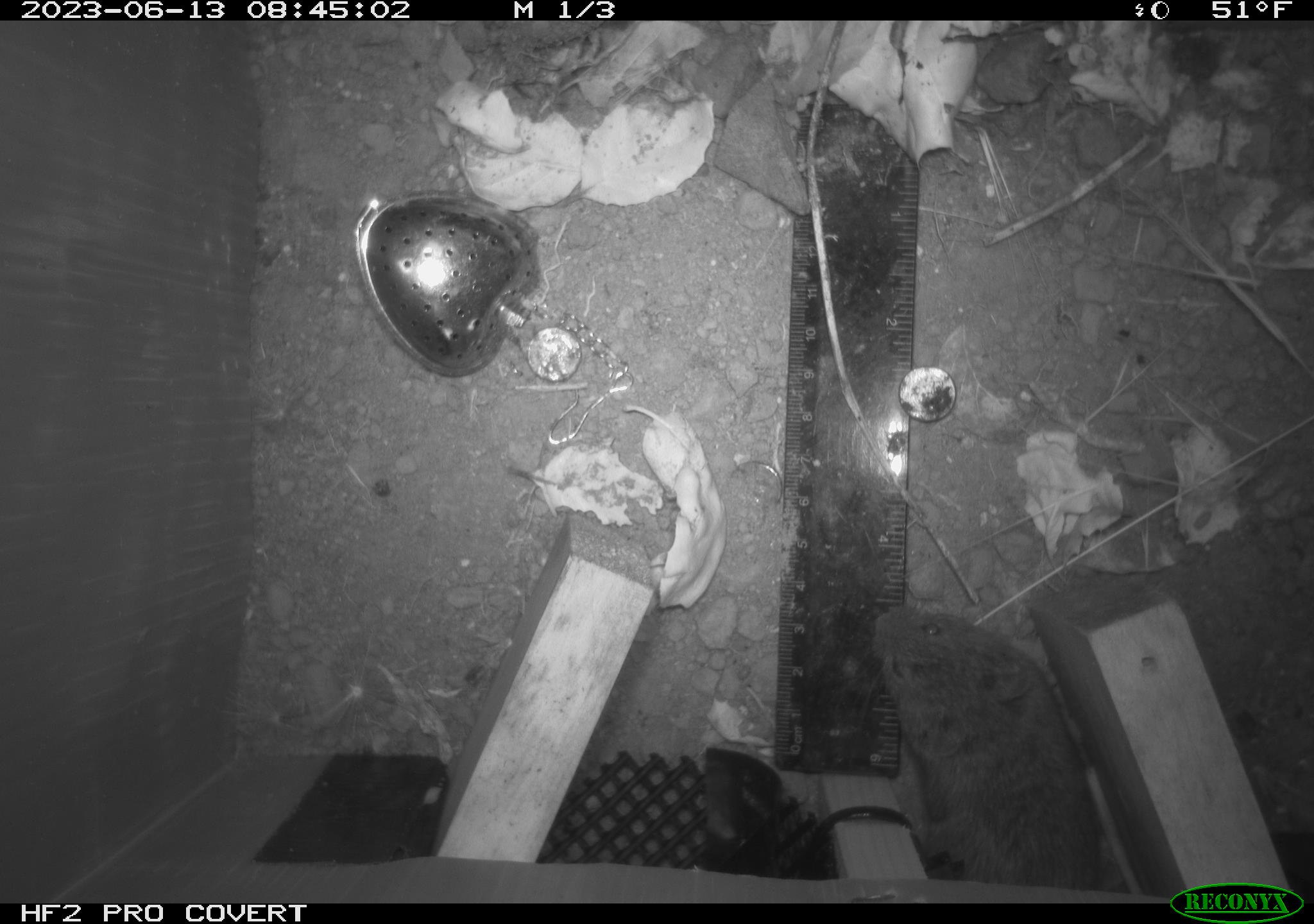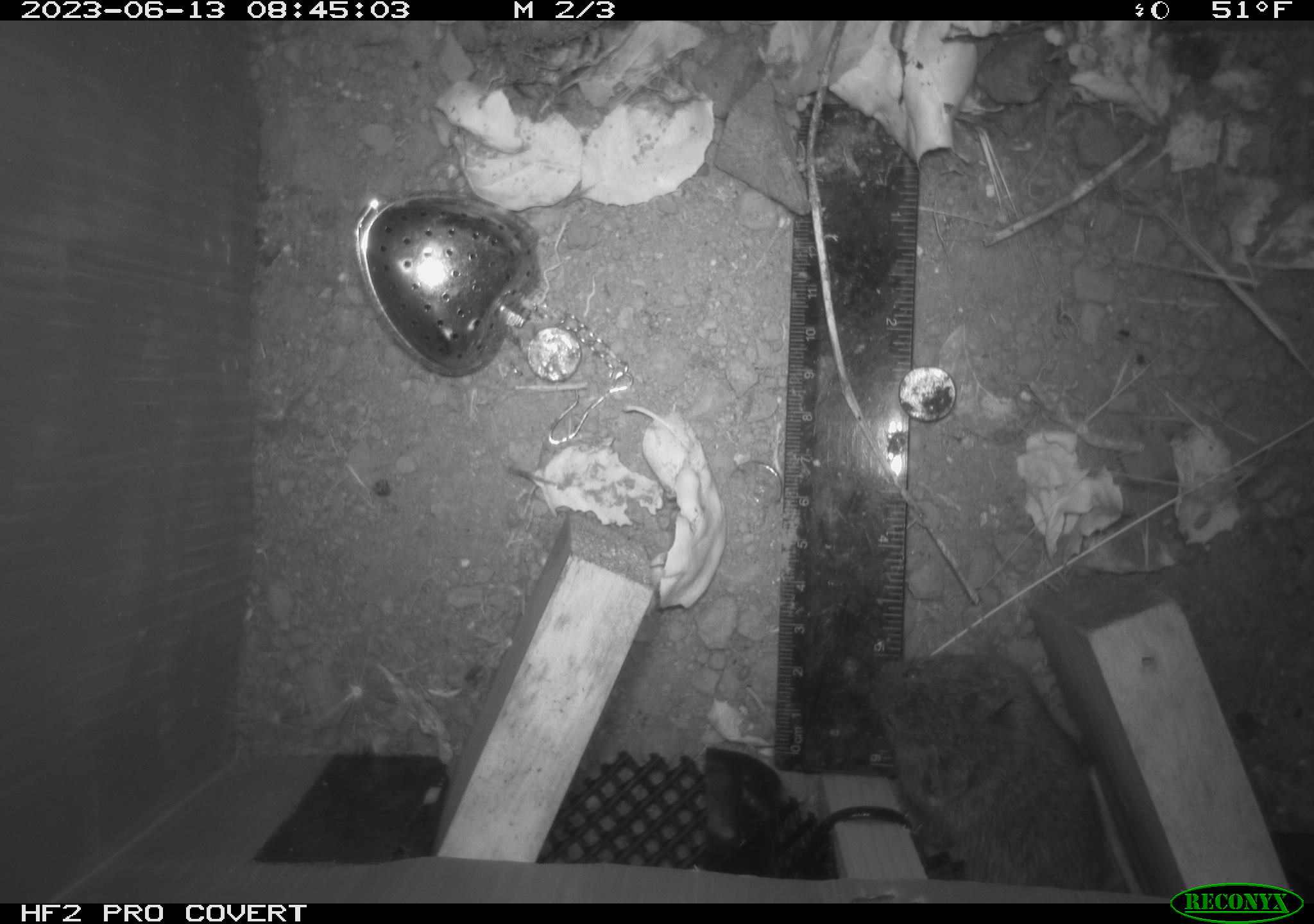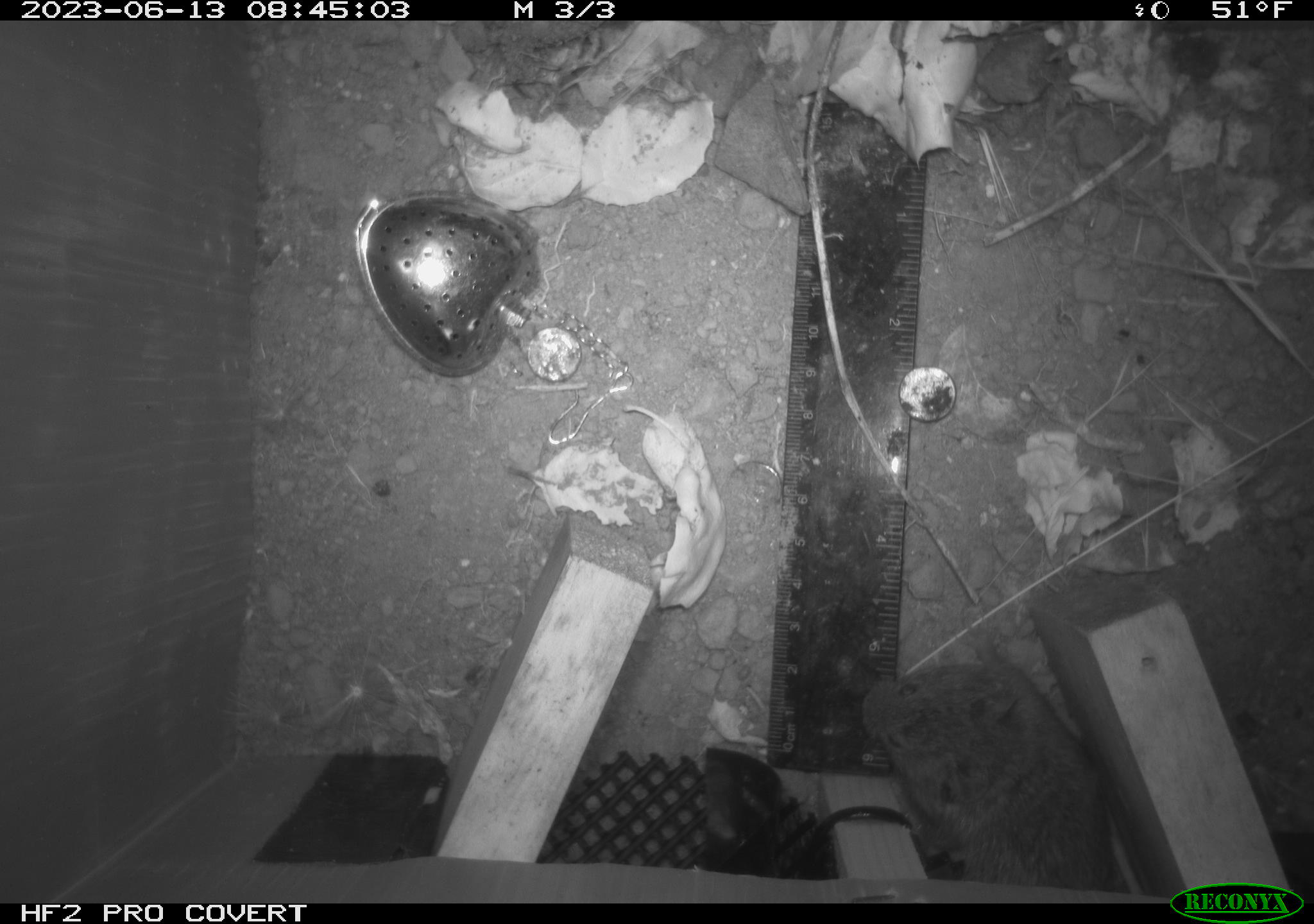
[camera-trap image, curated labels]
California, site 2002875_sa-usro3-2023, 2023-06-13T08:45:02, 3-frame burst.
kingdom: Animalia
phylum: Chordata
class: Mammalia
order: Rodentia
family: Cricetidae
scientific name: Arvicolinae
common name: voles, lemmings, and muskrats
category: arvicolinae subfamily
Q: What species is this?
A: Arvicolinae subfamily (voles, lemmings, and muskrats) (Arvicolinae).